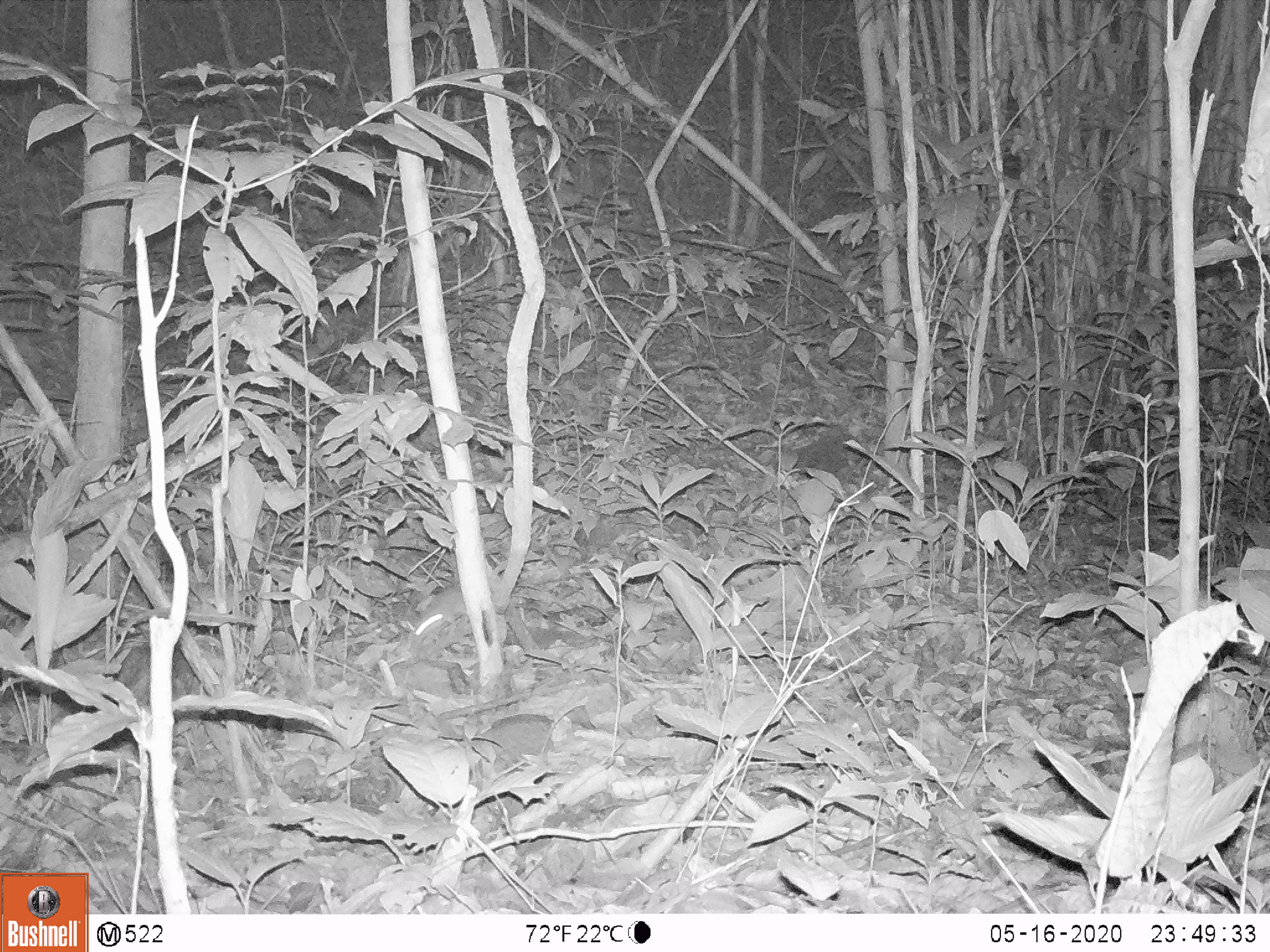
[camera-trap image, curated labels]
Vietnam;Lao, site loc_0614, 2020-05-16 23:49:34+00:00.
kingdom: Animalia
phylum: Chordata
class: Mammalia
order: Rodentia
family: Muridae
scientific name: Muridae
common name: old-world mice and rats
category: unidentified murid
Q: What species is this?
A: Unidentified murid (old-world mice and rats) (Muridae).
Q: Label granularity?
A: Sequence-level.